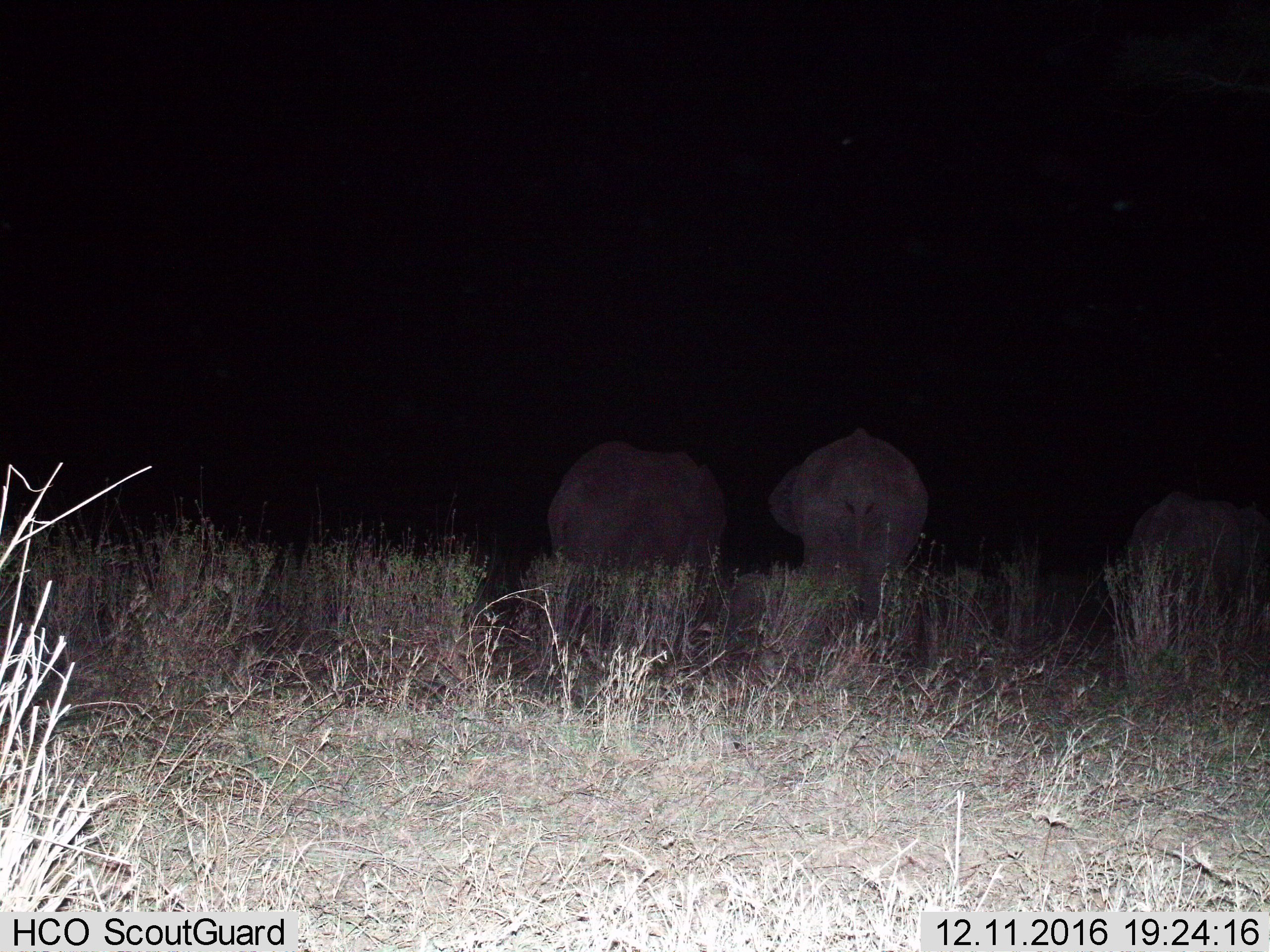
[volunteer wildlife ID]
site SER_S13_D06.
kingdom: Animalia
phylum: Chordata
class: Mammalia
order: Proboscidea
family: Elephantidae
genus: Loxodonta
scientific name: Loxodonta africana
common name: african bush elephant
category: elephant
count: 3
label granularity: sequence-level